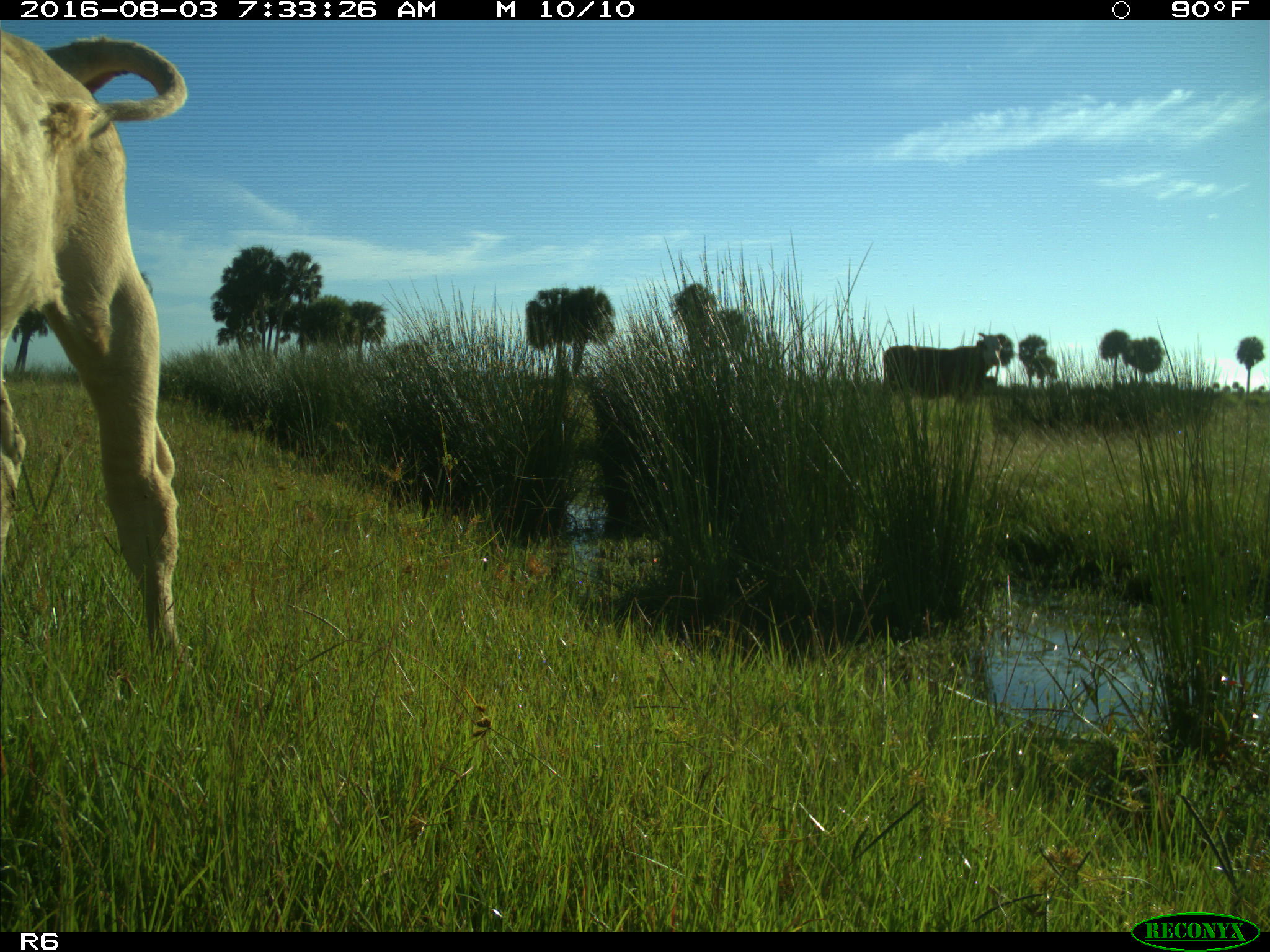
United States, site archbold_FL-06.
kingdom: Animalia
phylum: Chordata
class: Mammalia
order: Artiodactyla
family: Bovidae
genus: Bos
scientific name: Bos taurus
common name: domestic cow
Bos taurus (domestic cow).